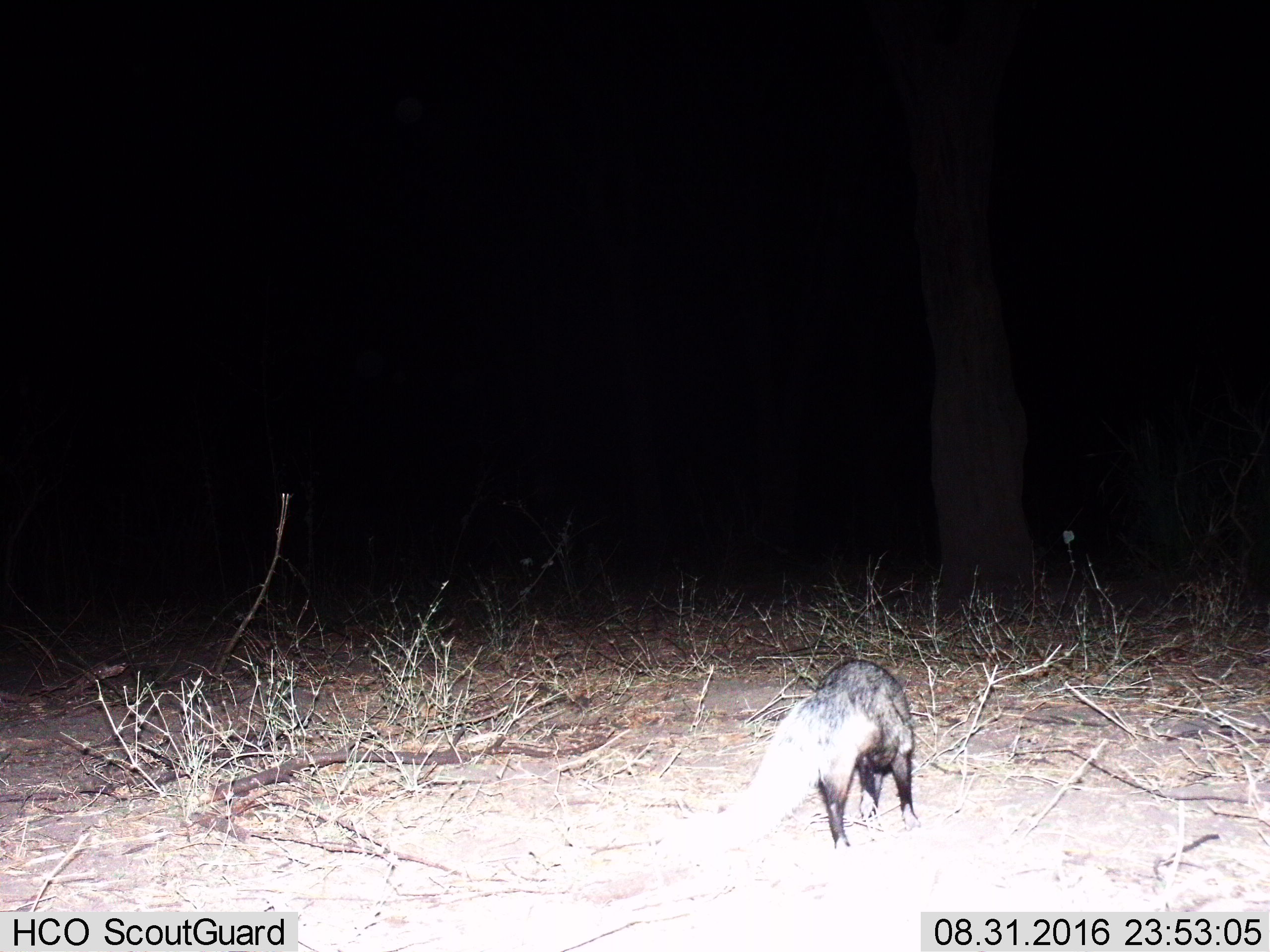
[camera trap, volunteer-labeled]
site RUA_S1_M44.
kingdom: Animalia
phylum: Chordata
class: Mammalia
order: Carnivora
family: Herpestidae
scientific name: Herpestidae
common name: mongoose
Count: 1.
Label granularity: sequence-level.